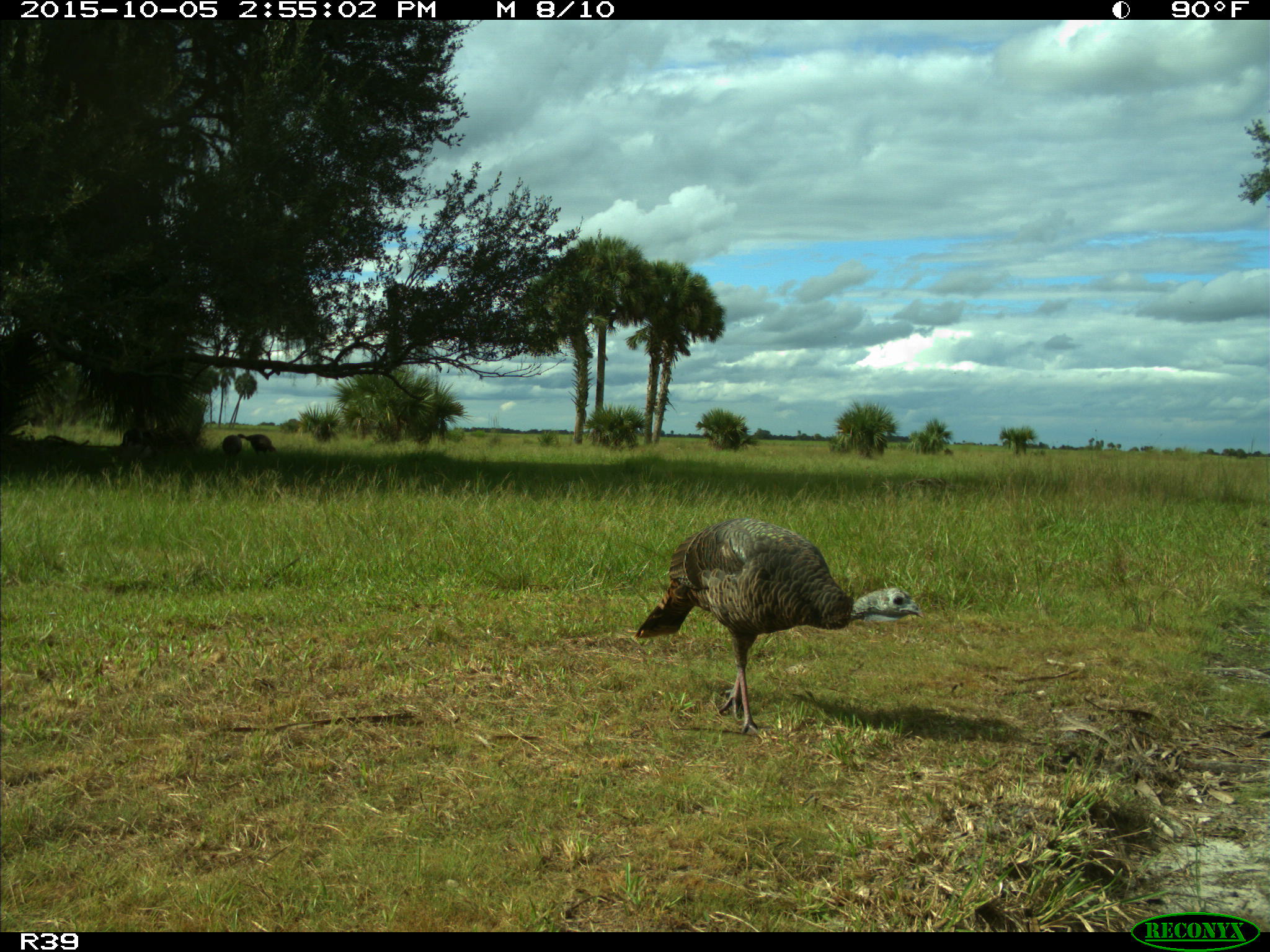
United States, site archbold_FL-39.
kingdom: Animalia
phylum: Chordata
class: Aves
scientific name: Aves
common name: birds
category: unidentified bird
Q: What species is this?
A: Unidentified bird (birds) (Aves).